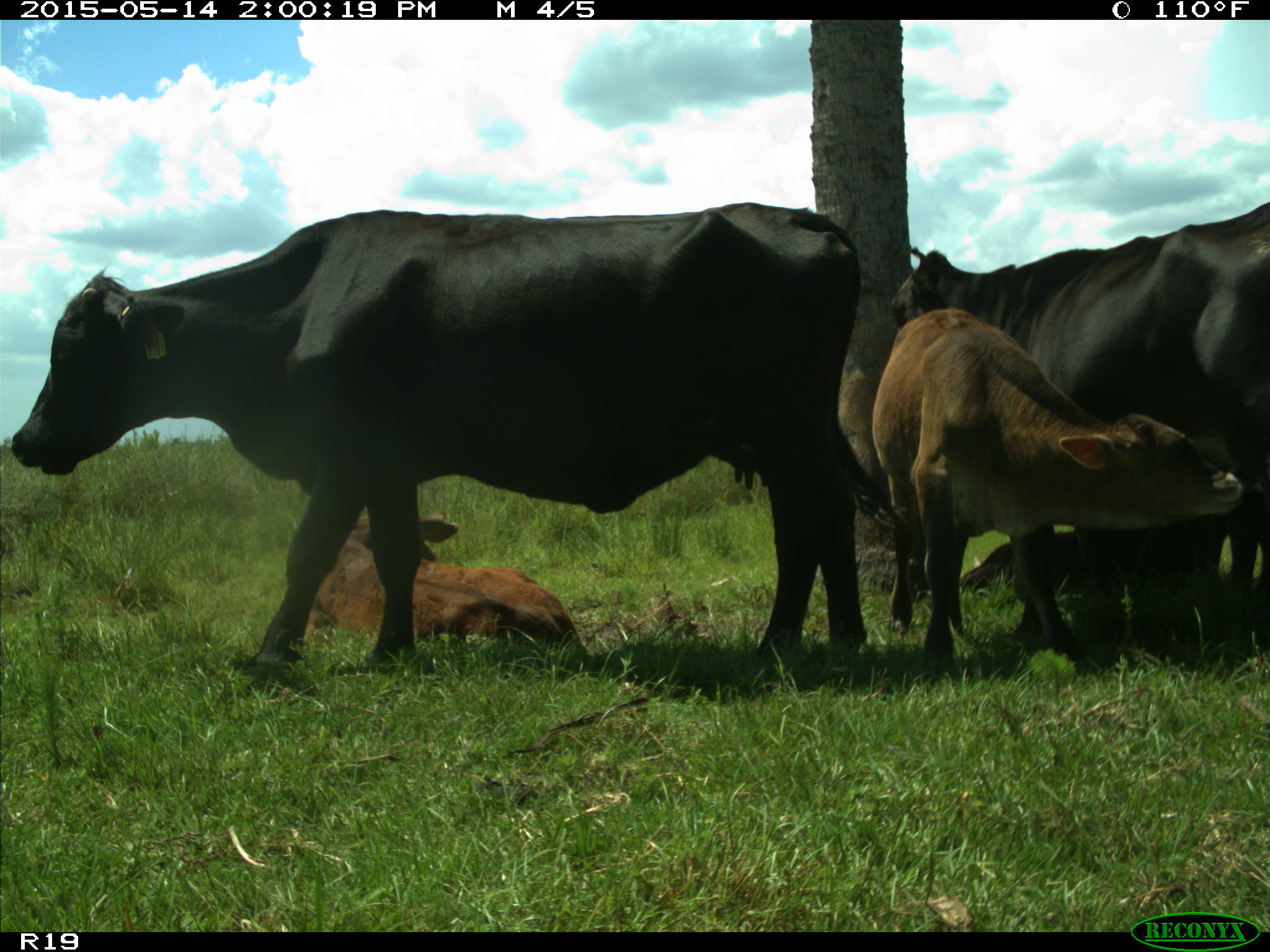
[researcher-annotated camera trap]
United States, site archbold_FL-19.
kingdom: Animalia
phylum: Chordata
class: Mammalia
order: Artiodactyla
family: Bovidae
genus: Bos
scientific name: Bos taurus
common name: domestic cow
Bos taurus (domestic cow).